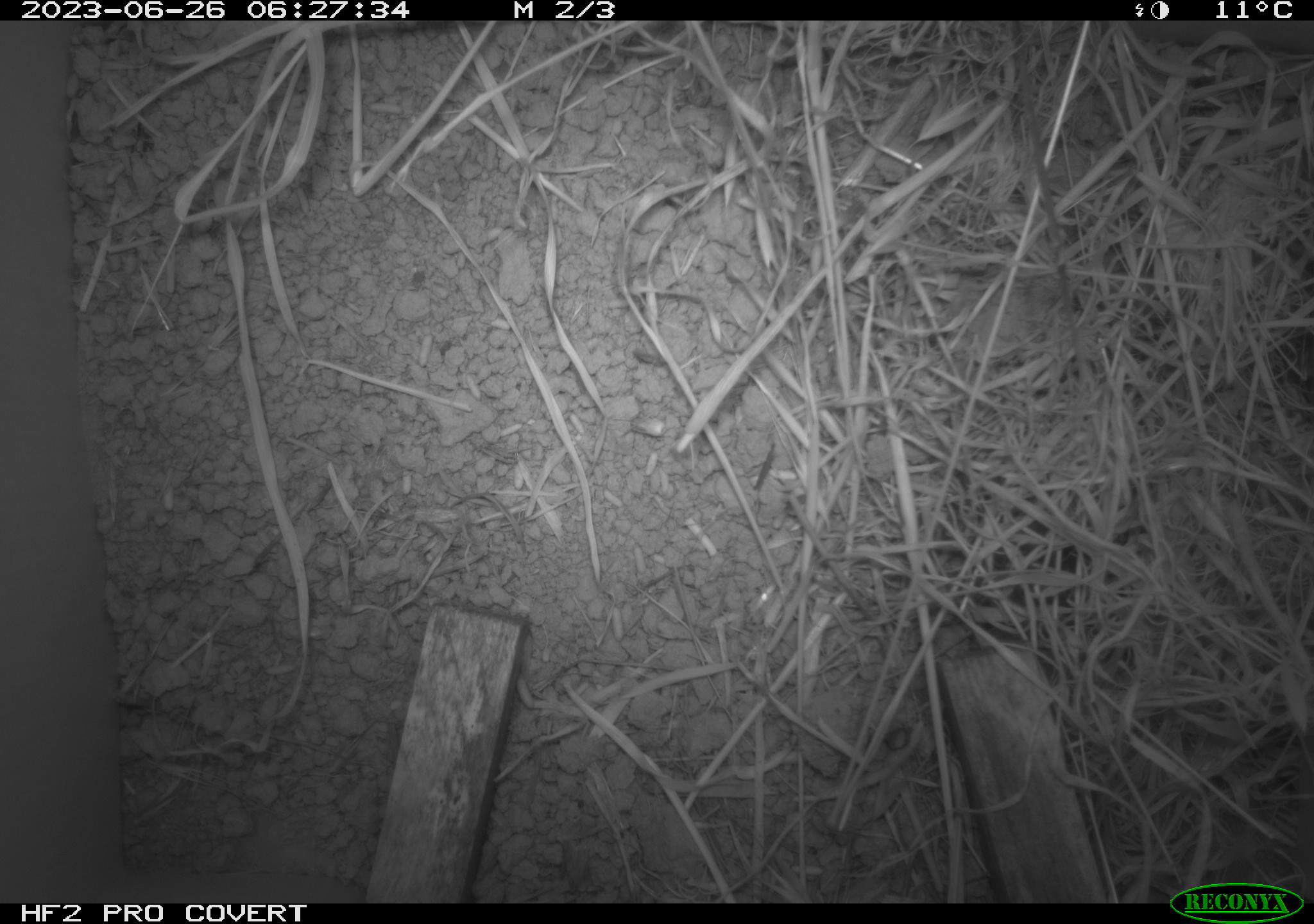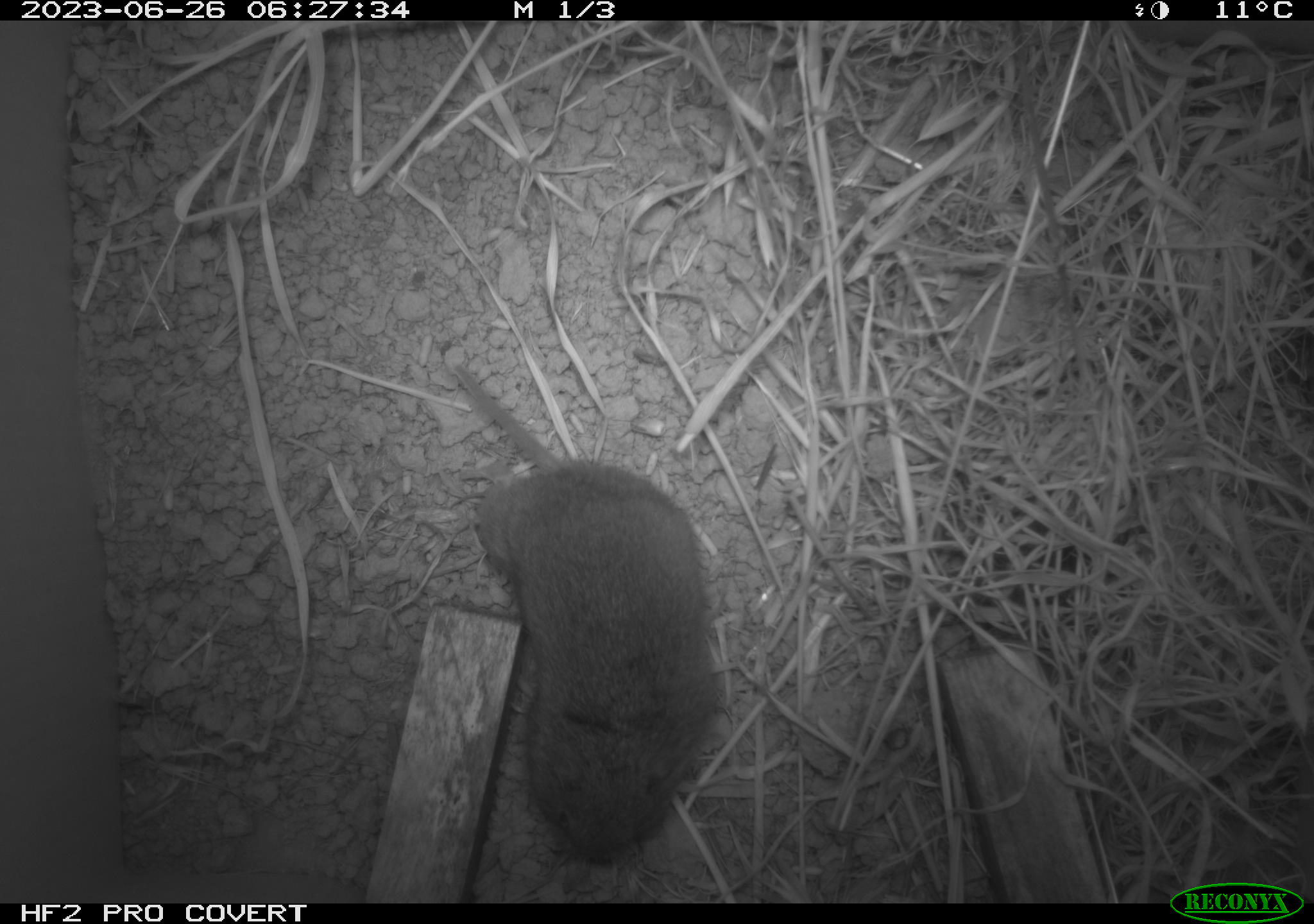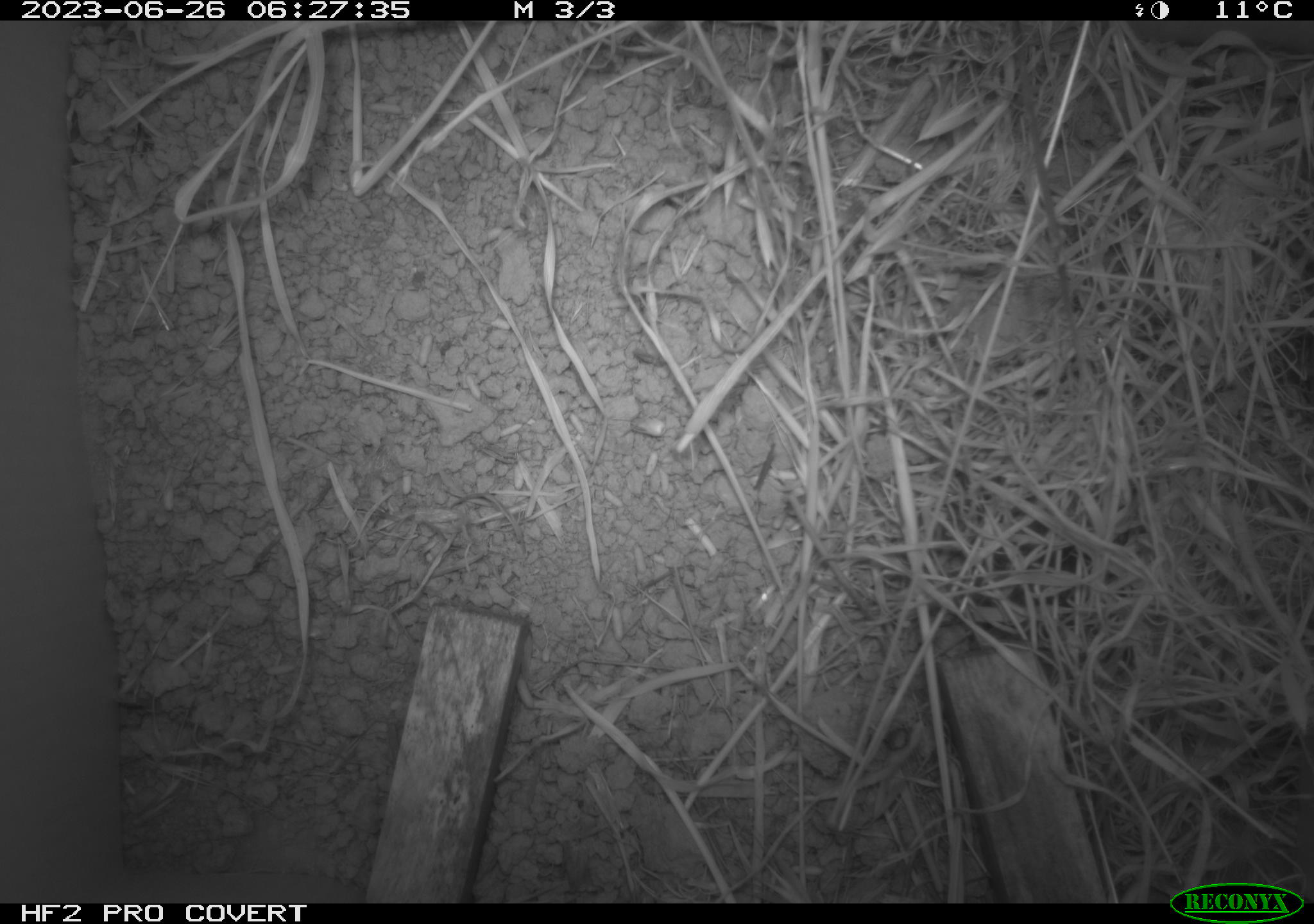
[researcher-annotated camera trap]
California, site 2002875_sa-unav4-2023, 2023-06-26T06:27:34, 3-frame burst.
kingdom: Animalia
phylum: Chordata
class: Mammalia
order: Rodentia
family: Cricetidae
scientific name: Arvicolinae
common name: voles, lemmings, and muskrats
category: arvicolinae subfamily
Arvicolinae subfamily (voles, lemmings, and muskrats) (Arvicolinae).